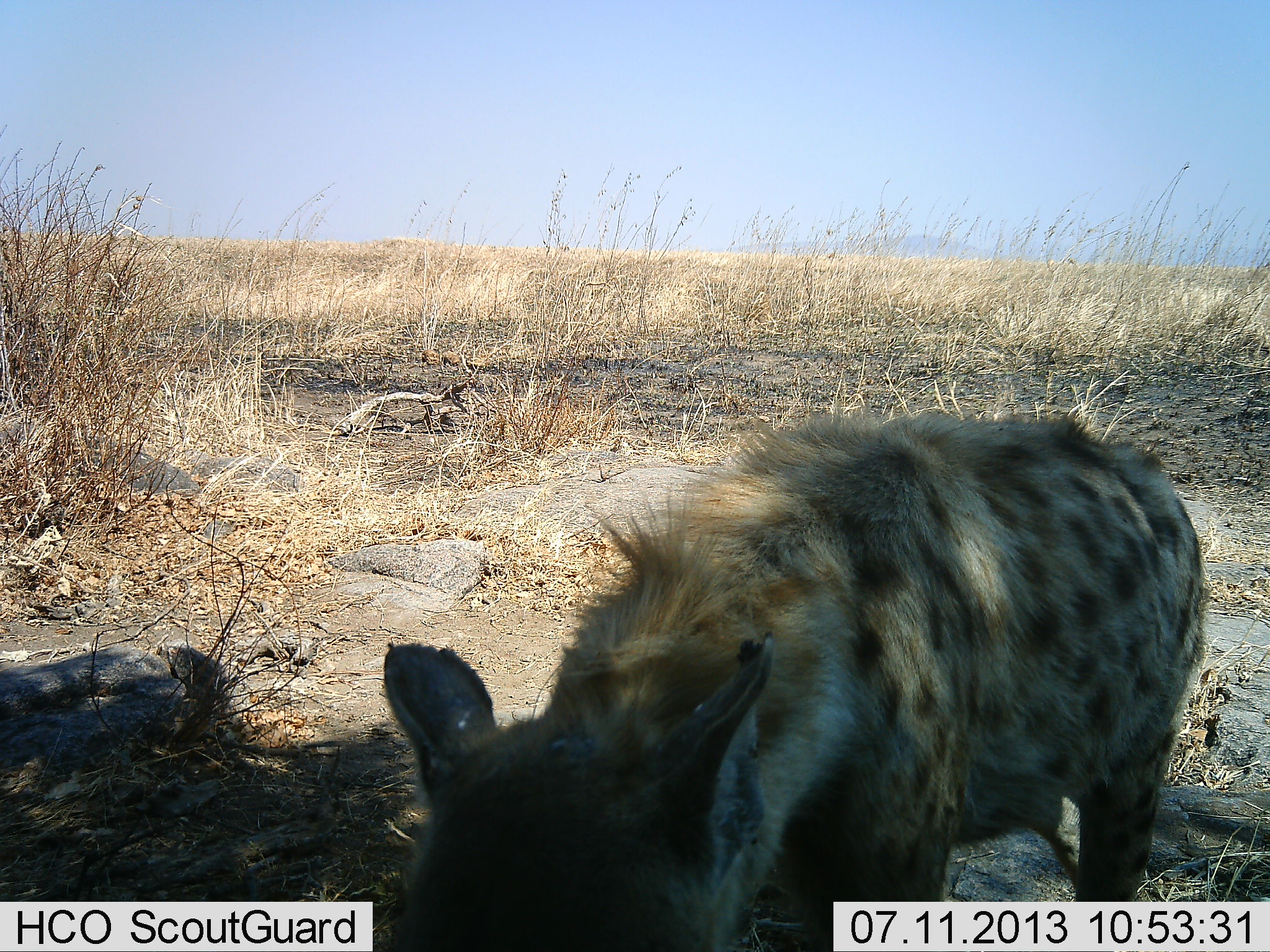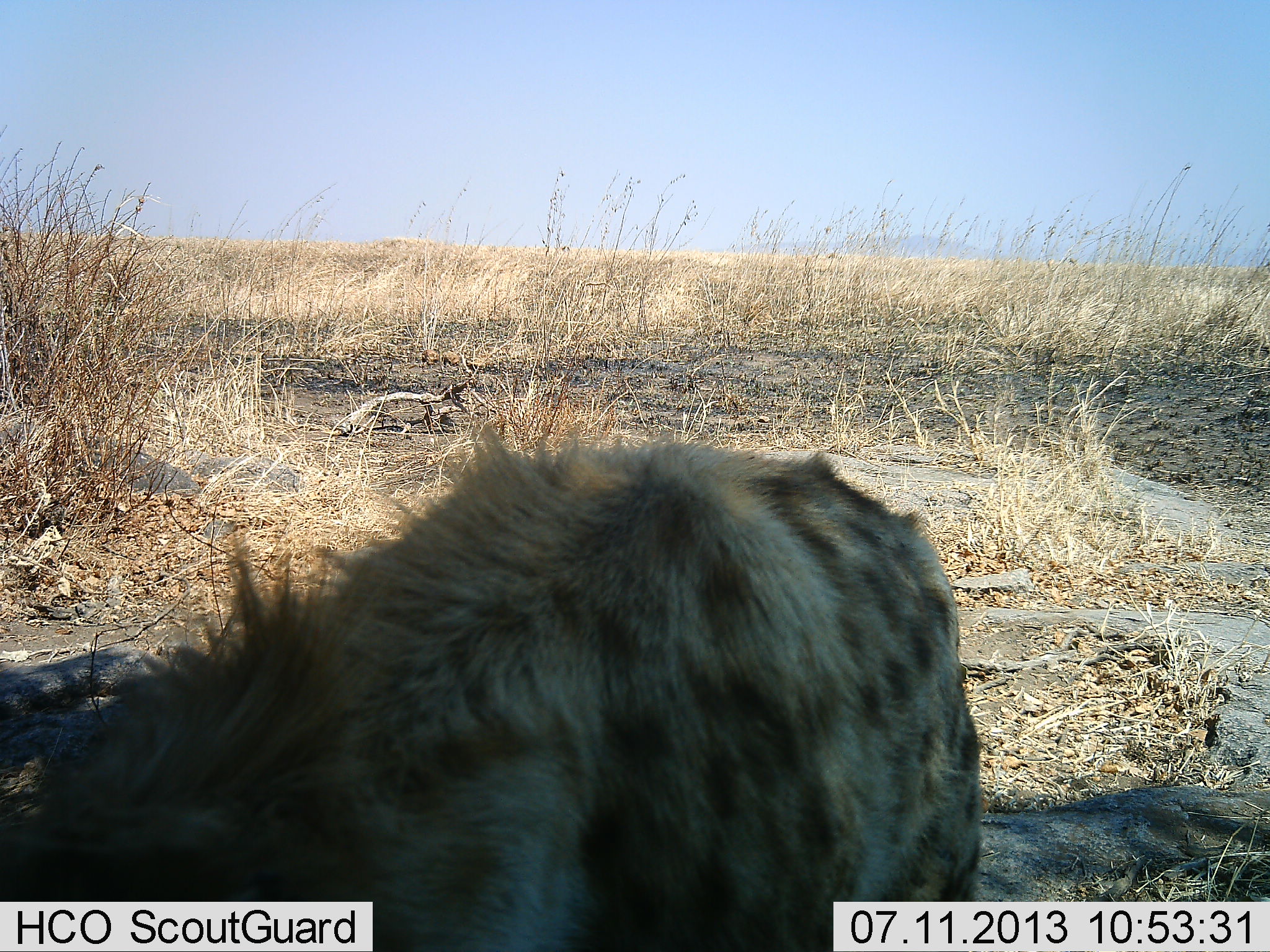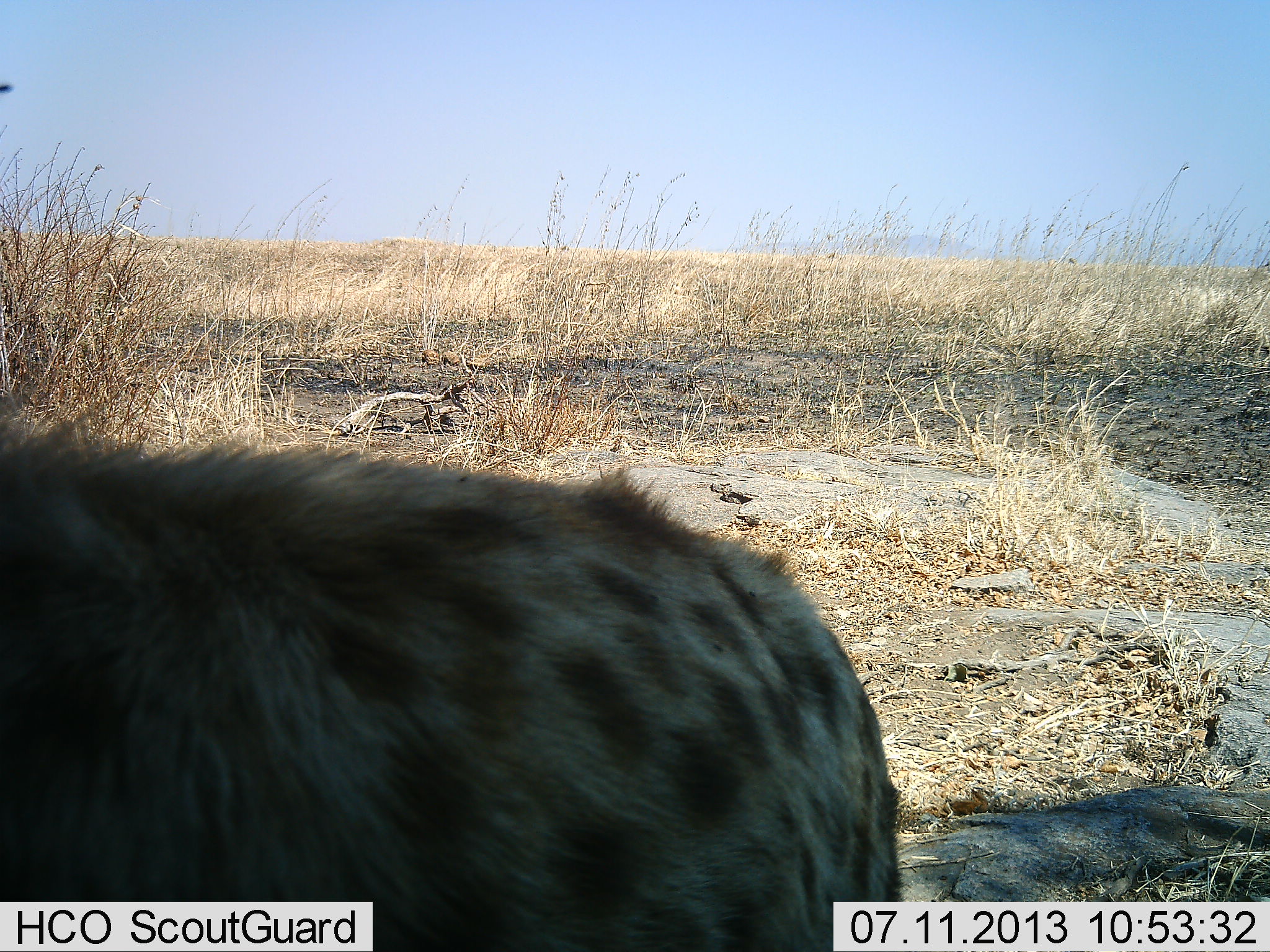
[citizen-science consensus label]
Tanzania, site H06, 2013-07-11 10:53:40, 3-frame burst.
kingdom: Animalia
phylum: Chordata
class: Mammalia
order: Carnivora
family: Hyaenidae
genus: Crocuta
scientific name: Crocuta crocuta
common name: spotted hyena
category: hyenaspotted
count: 1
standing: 20%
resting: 0%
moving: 84%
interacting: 0%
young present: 0%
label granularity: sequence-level